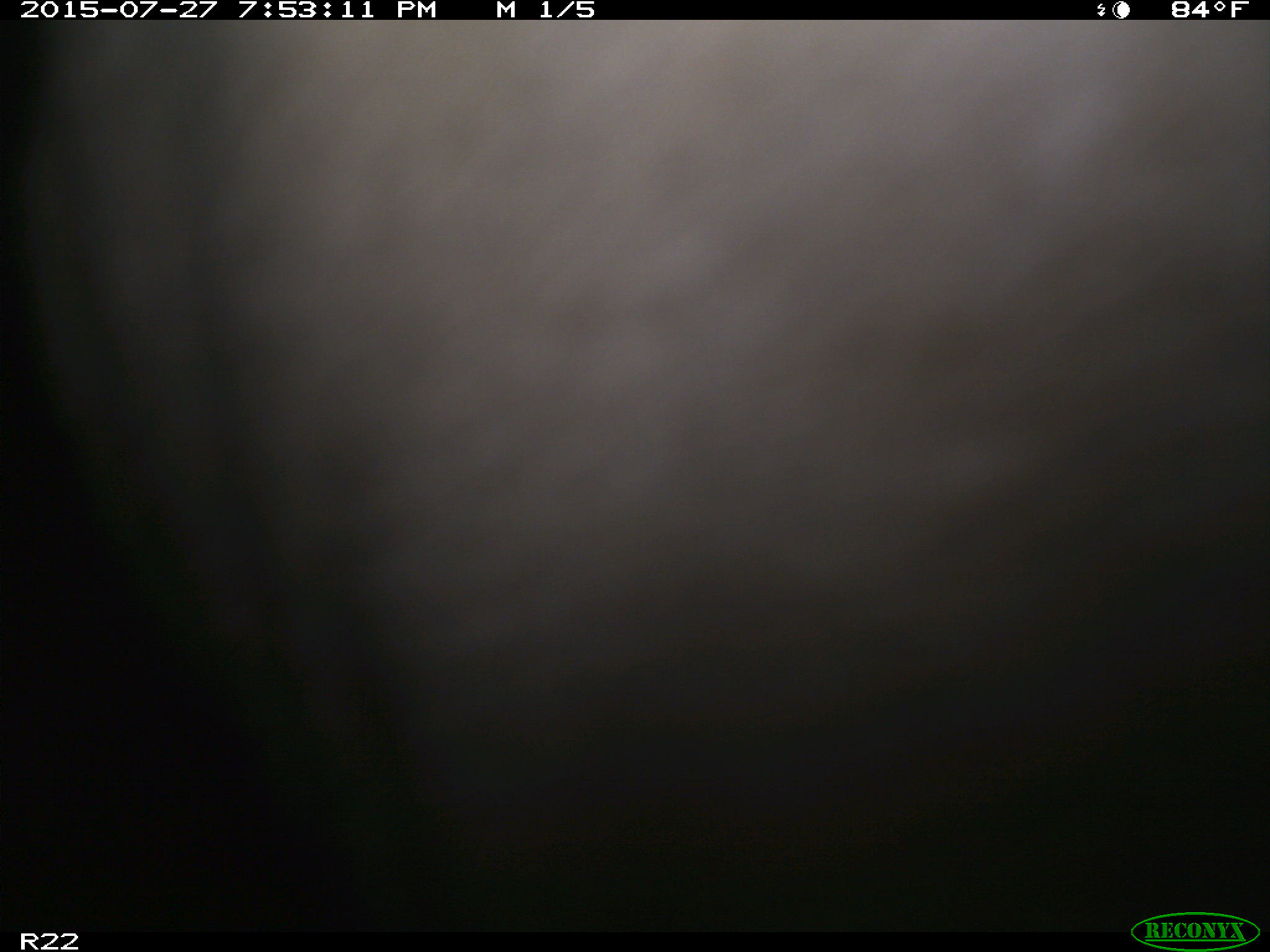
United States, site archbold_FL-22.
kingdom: Animalia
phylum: Chordata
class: Mammalia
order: Artiodactyla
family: Bovidae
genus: Bos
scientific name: Bos taurus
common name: domestic cow